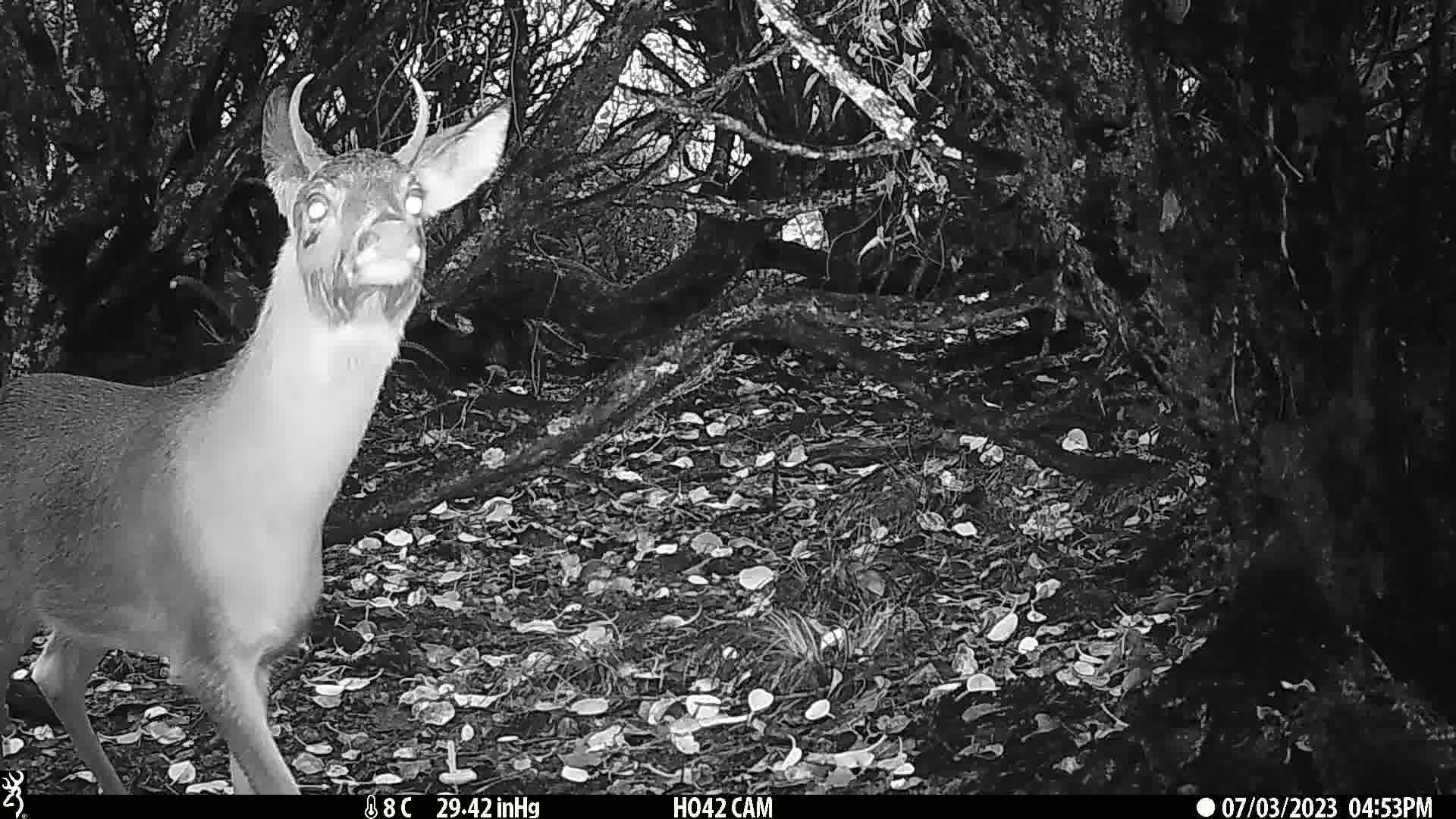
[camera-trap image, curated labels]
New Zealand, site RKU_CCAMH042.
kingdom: Animalia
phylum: Chordata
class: Mammalia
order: Artiodactyla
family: Cervidae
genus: Odocoileus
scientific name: Odocoileus virginianus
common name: white-tailed deer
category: white tailed deer